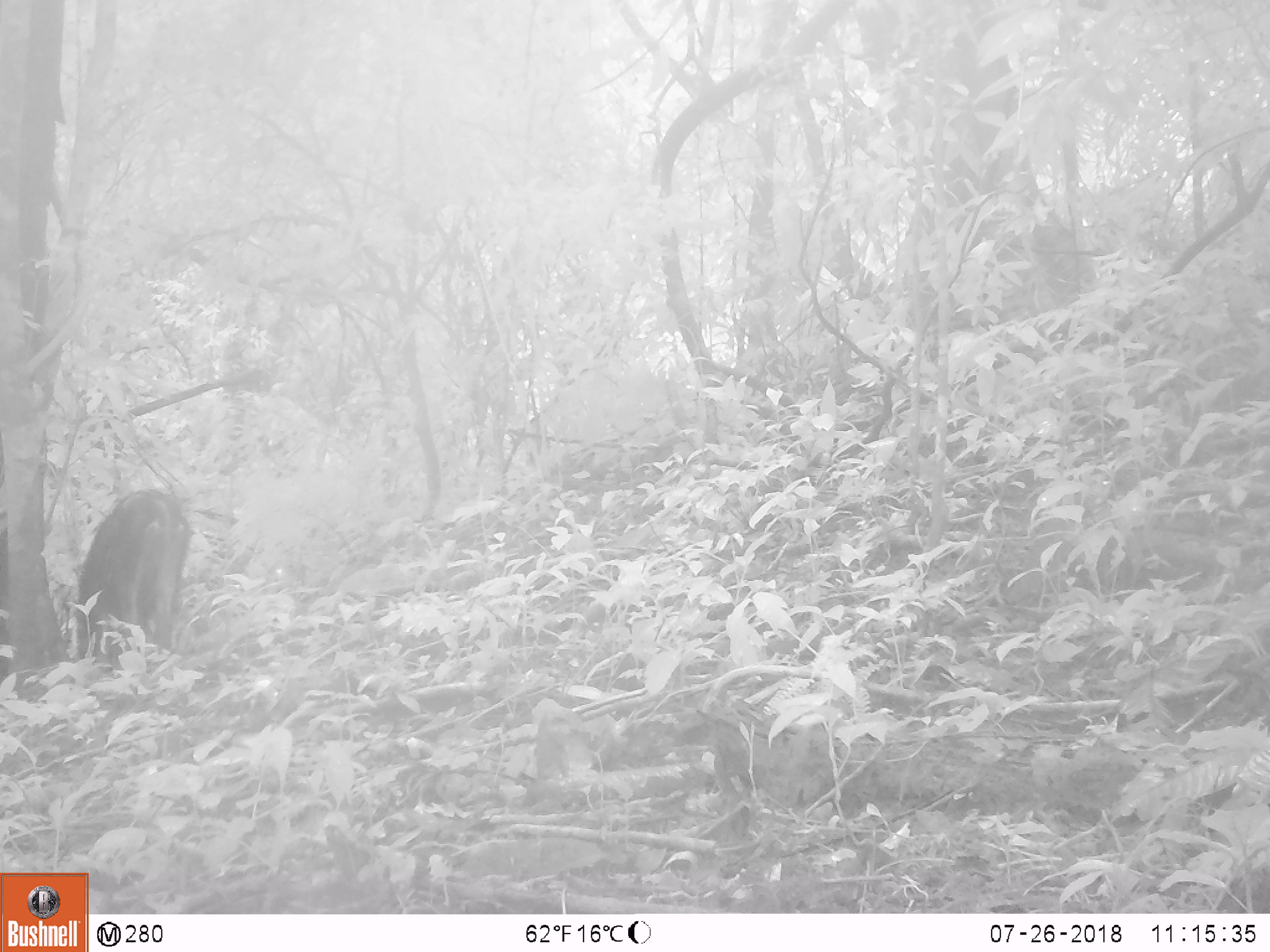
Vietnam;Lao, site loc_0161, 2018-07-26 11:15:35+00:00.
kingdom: Animalia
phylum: Chordata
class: Mammalia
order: Artiodactyla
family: Suidae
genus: Sus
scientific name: Sus scrofa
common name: eurasian wild pig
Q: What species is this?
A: Eurasian wild pig (Sus scrofa).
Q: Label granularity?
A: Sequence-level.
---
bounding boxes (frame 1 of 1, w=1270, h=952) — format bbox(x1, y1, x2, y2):
eurasian wild pig: bbox(74, 487, 194, 657)